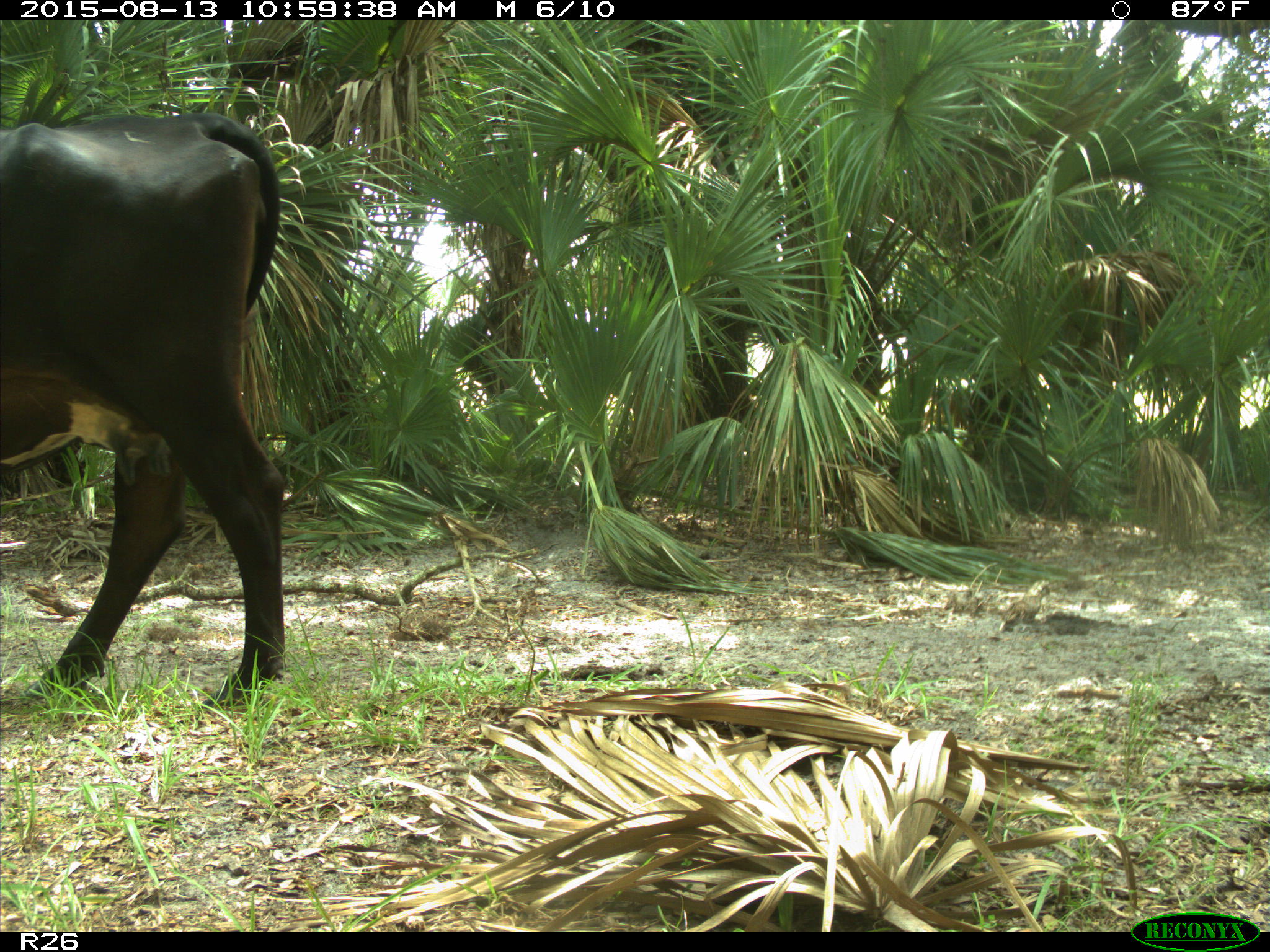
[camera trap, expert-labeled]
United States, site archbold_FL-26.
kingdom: Animalia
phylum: Chordata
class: Mammalia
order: Artiodactyla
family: Bovidae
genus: Bos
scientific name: Bos taurus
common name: domestic cow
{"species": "Bos taurus (domestic cow)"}